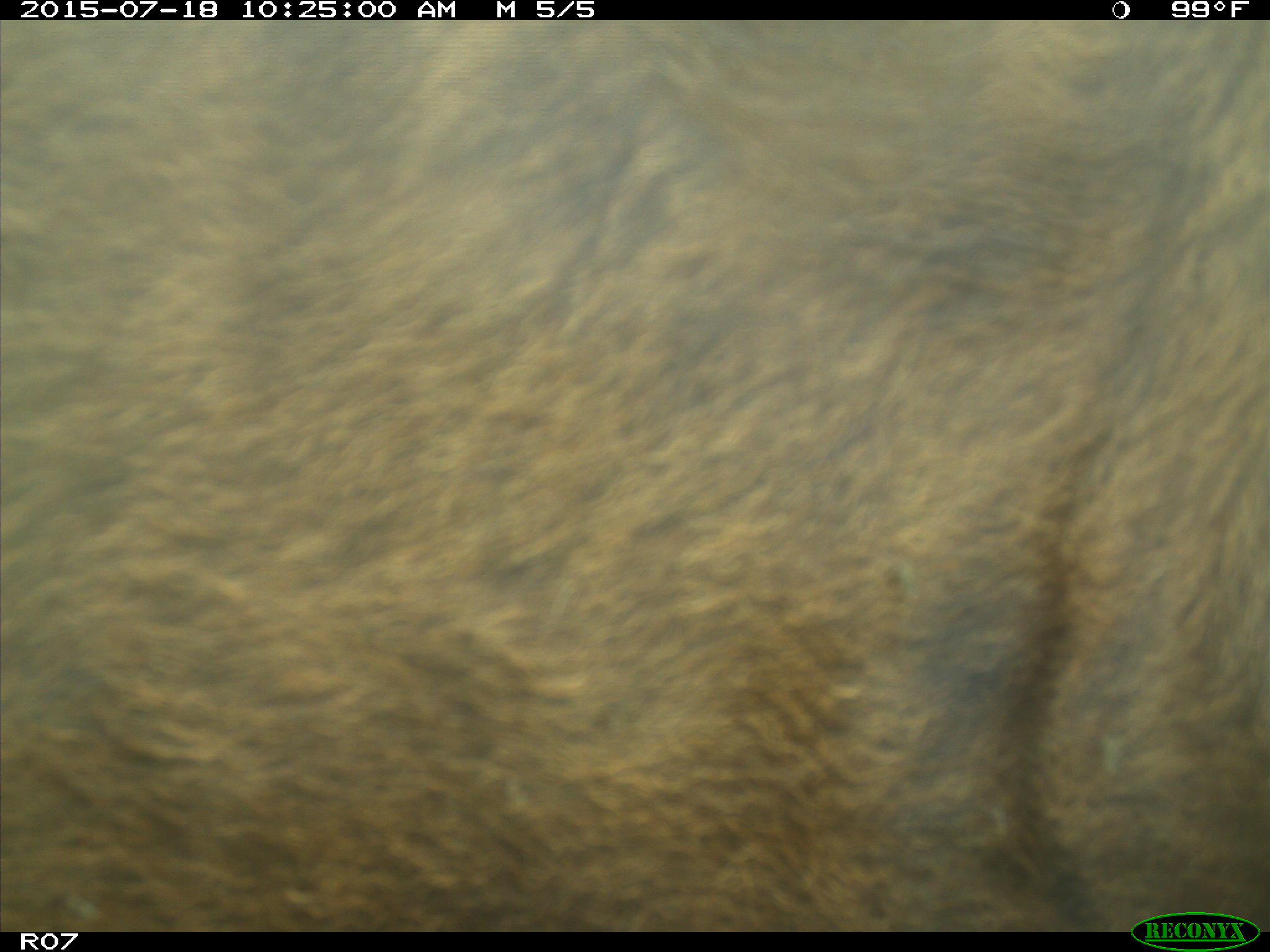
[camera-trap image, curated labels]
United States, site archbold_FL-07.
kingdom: Animalia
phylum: Chordata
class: Mammalia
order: Artiodactyla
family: Bovidae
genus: Bos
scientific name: Bos taurus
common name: domestic cow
Bos taurus (domestic cow).